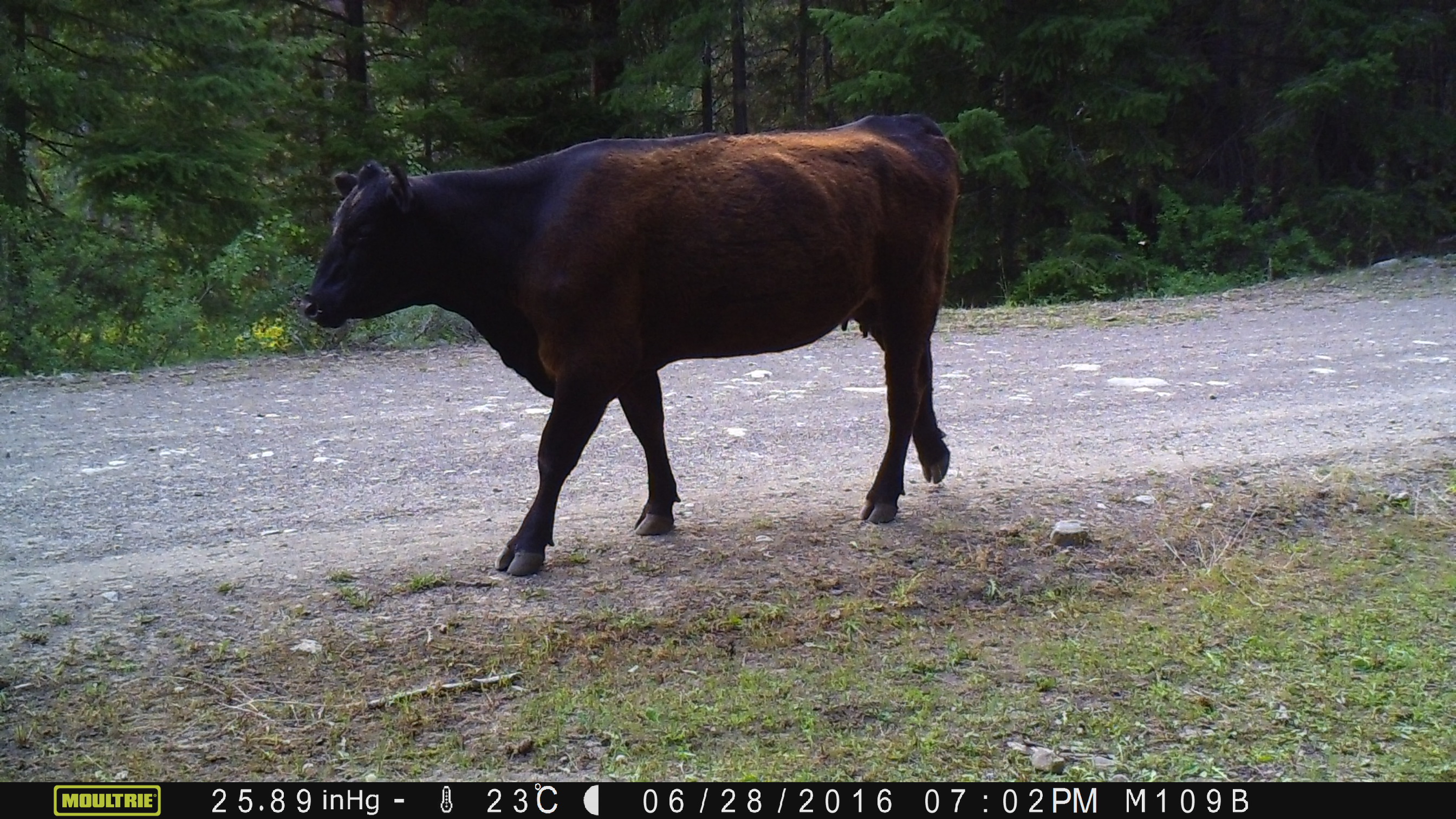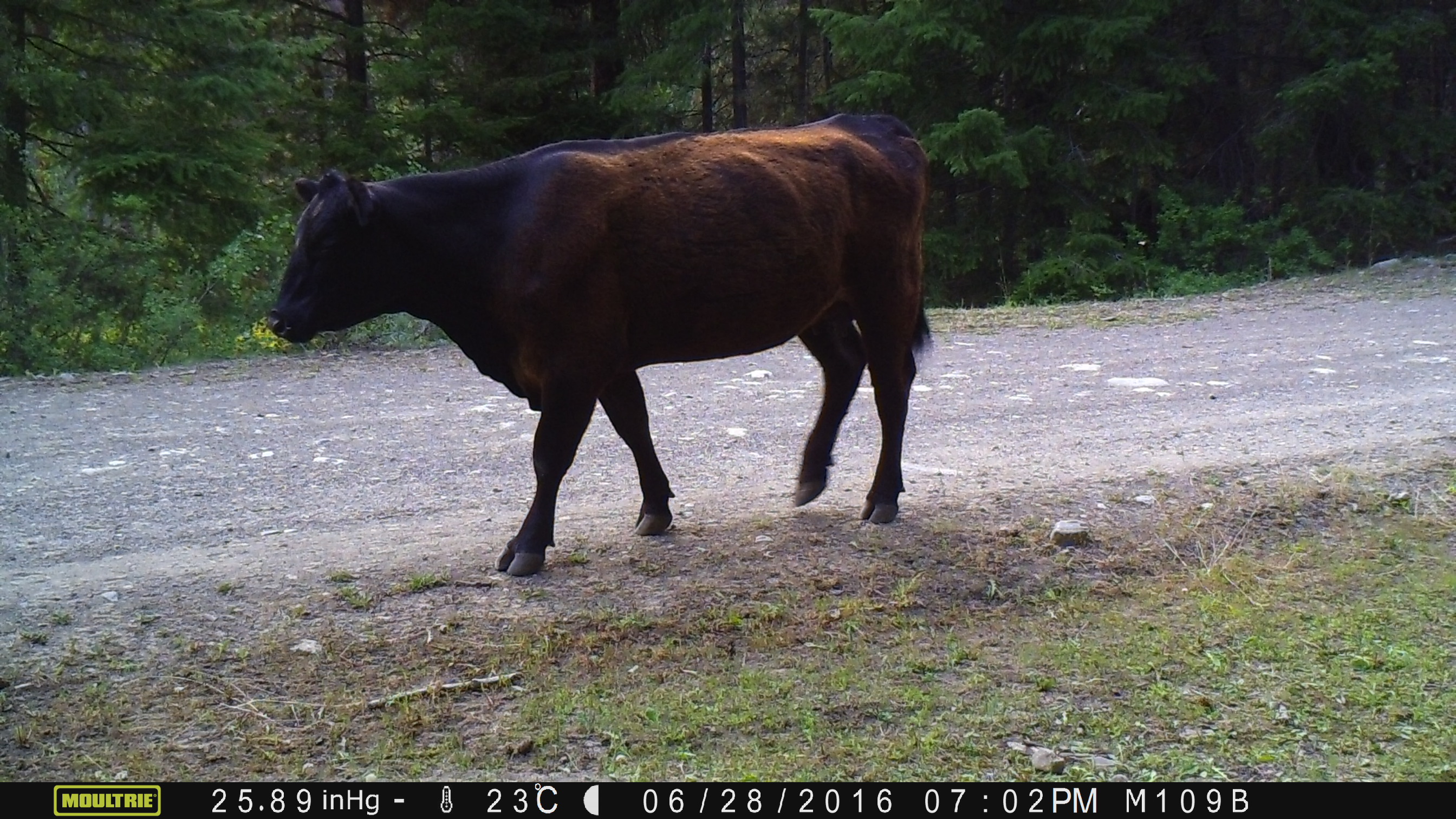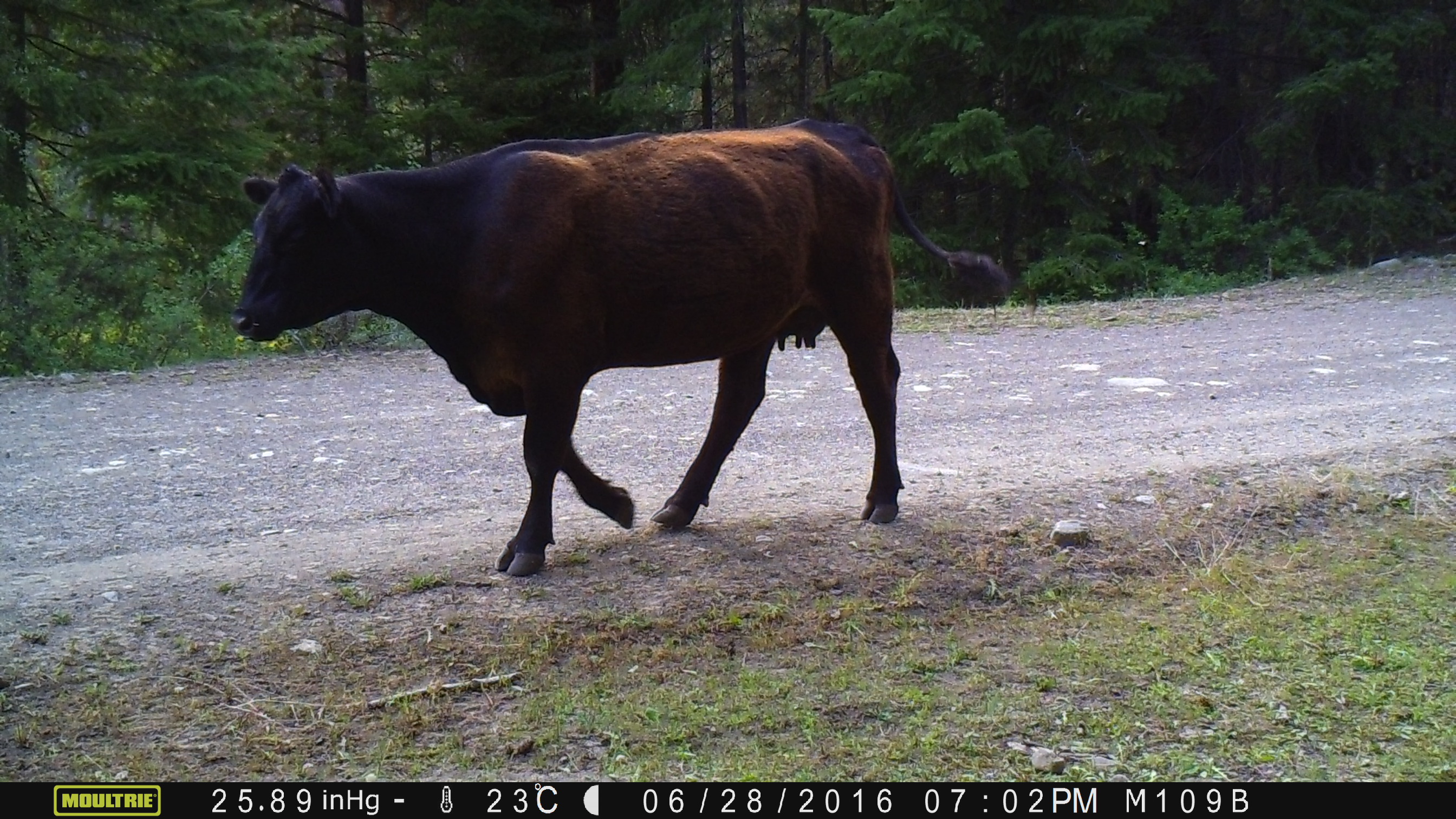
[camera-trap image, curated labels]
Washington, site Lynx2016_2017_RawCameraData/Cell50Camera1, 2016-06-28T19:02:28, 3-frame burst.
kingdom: Animalia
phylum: Chordata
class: Mammalia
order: Artiodactyla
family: Bovidae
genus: Bos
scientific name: Bos taurus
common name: domestic cattle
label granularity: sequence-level